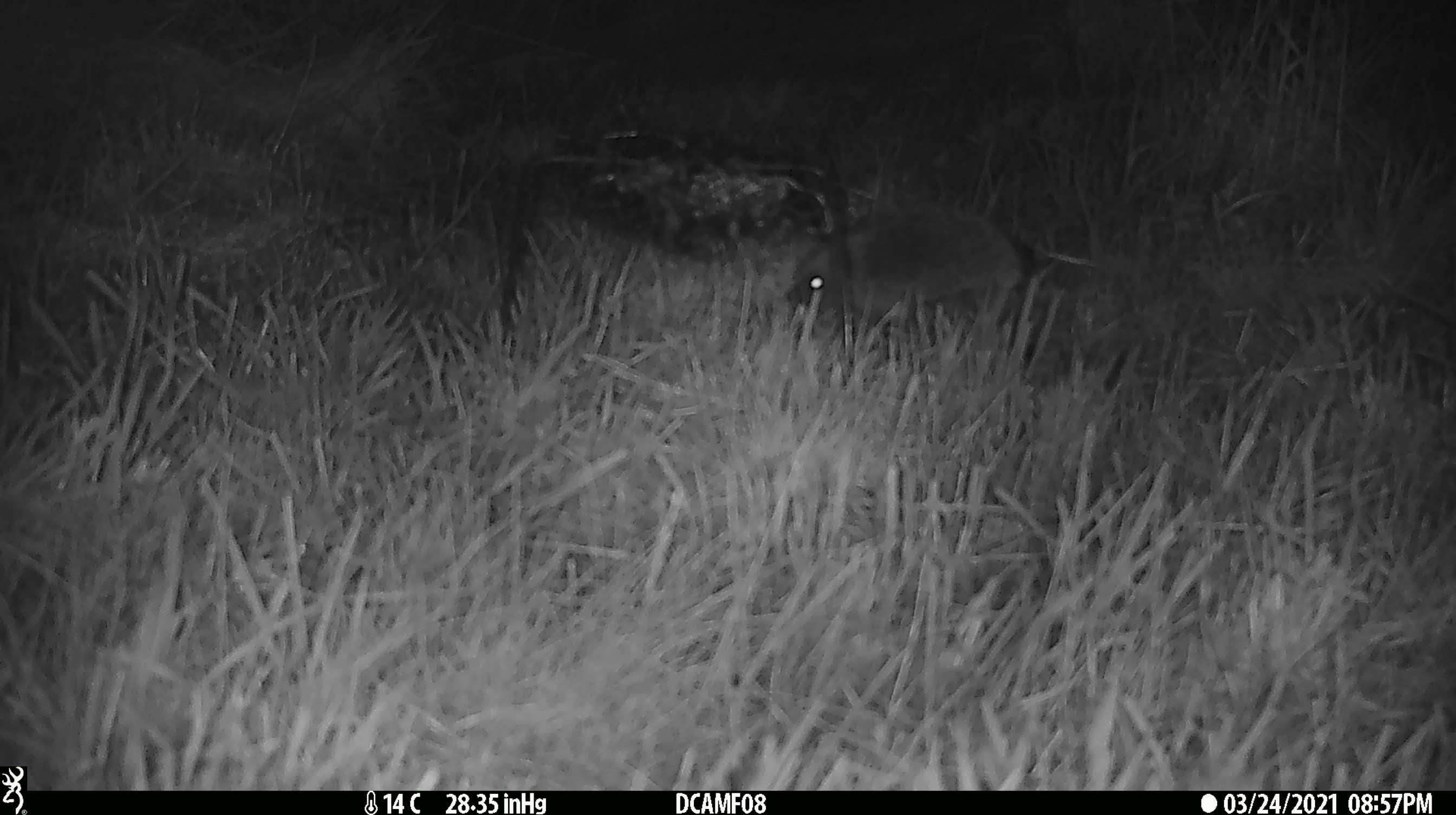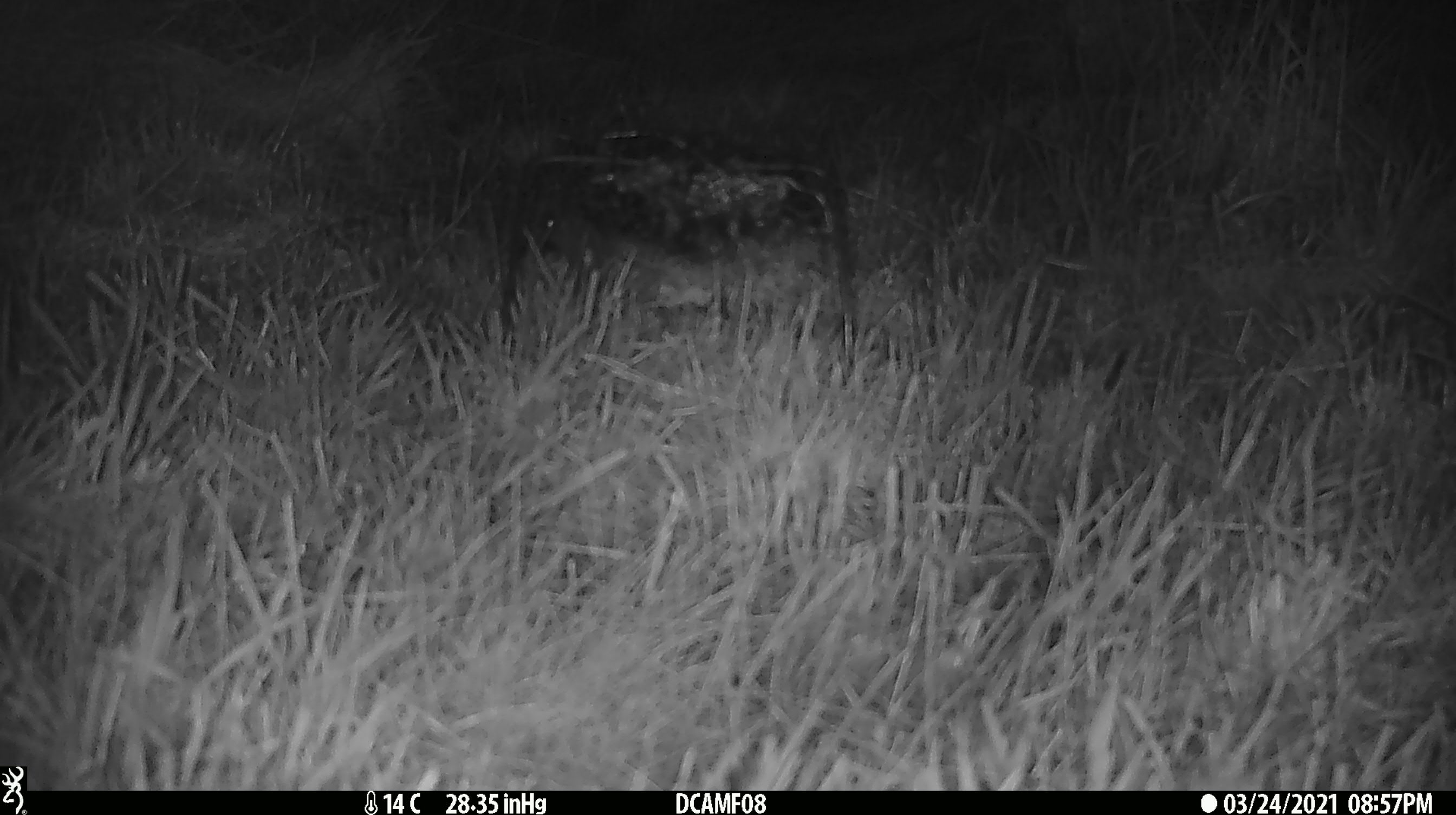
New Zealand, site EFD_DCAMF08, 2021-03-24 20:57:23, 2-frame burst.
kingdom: Animalia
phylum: Chordata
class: Mammalia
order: Eulipotyphla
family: Erinaceidae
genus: Erinaceus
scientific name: Erinaceus europaeus europaeus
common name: european hedgehog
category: hedgehog